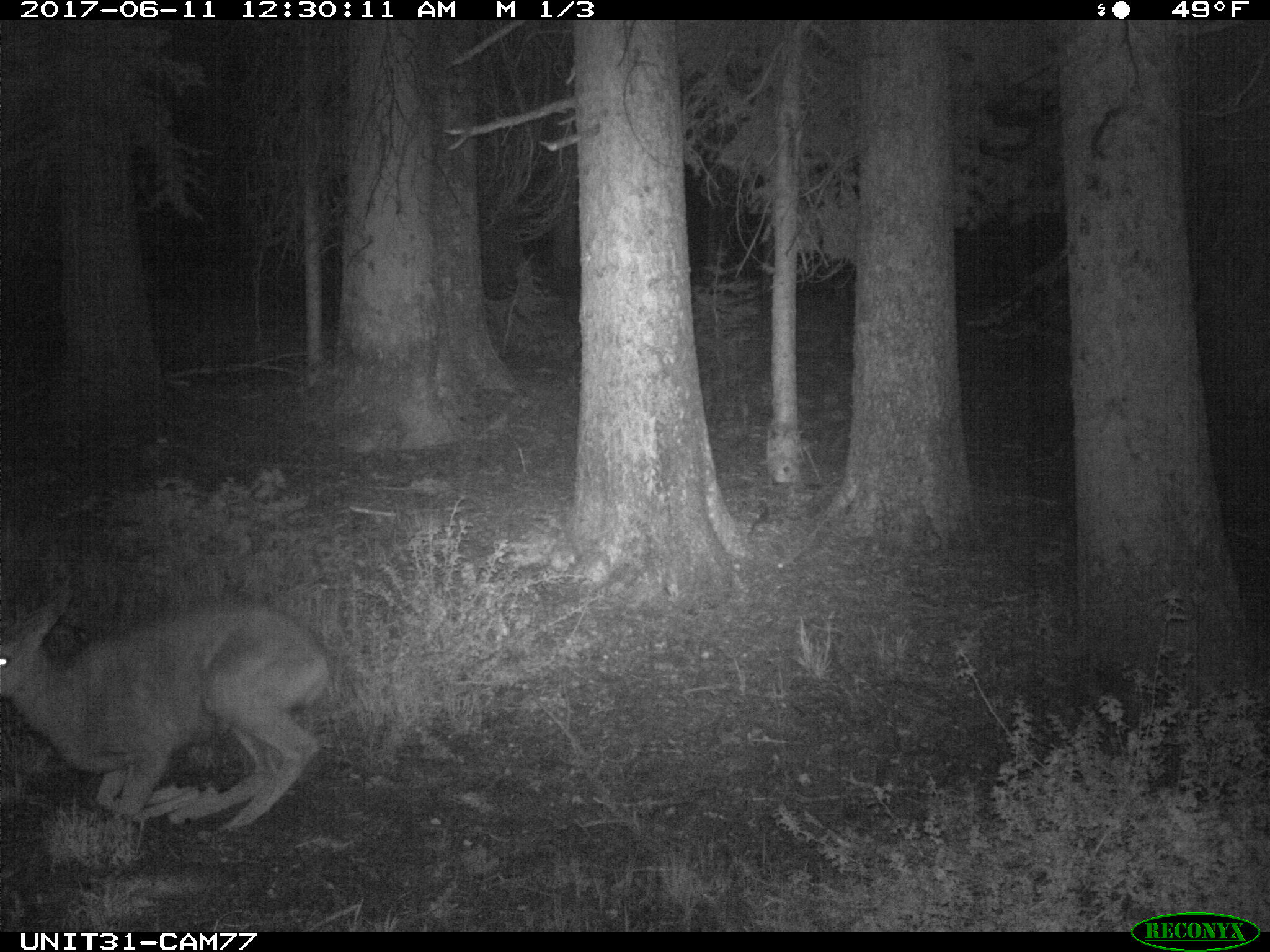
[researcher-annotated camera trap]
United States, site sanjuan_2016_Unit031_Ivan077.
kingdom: Animalia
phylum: Chordata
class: Mammalia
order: Artiodactyla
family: Cervidae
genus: Odocoileus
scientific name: Odocoileus hemionus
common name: mule deer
Odocoileus hemionus (mule deer).